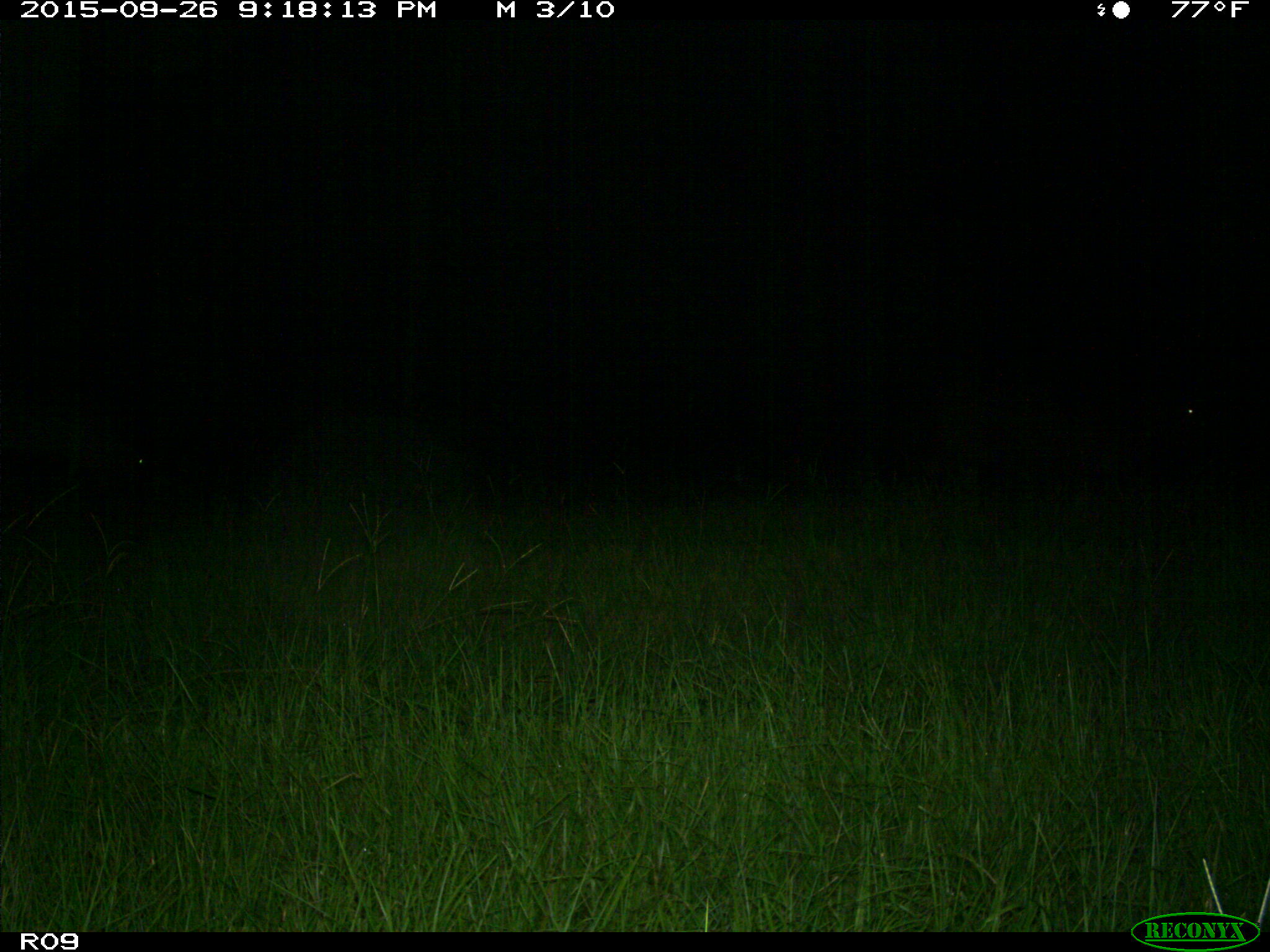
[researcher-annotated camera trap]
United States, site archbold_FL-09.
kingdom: Animalia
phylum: Chordata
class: Mammalia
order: Artiodactyla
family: Bovidae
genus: Bos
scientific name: Bos taurus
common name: domestic cow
Bos taurus (domestic cow).